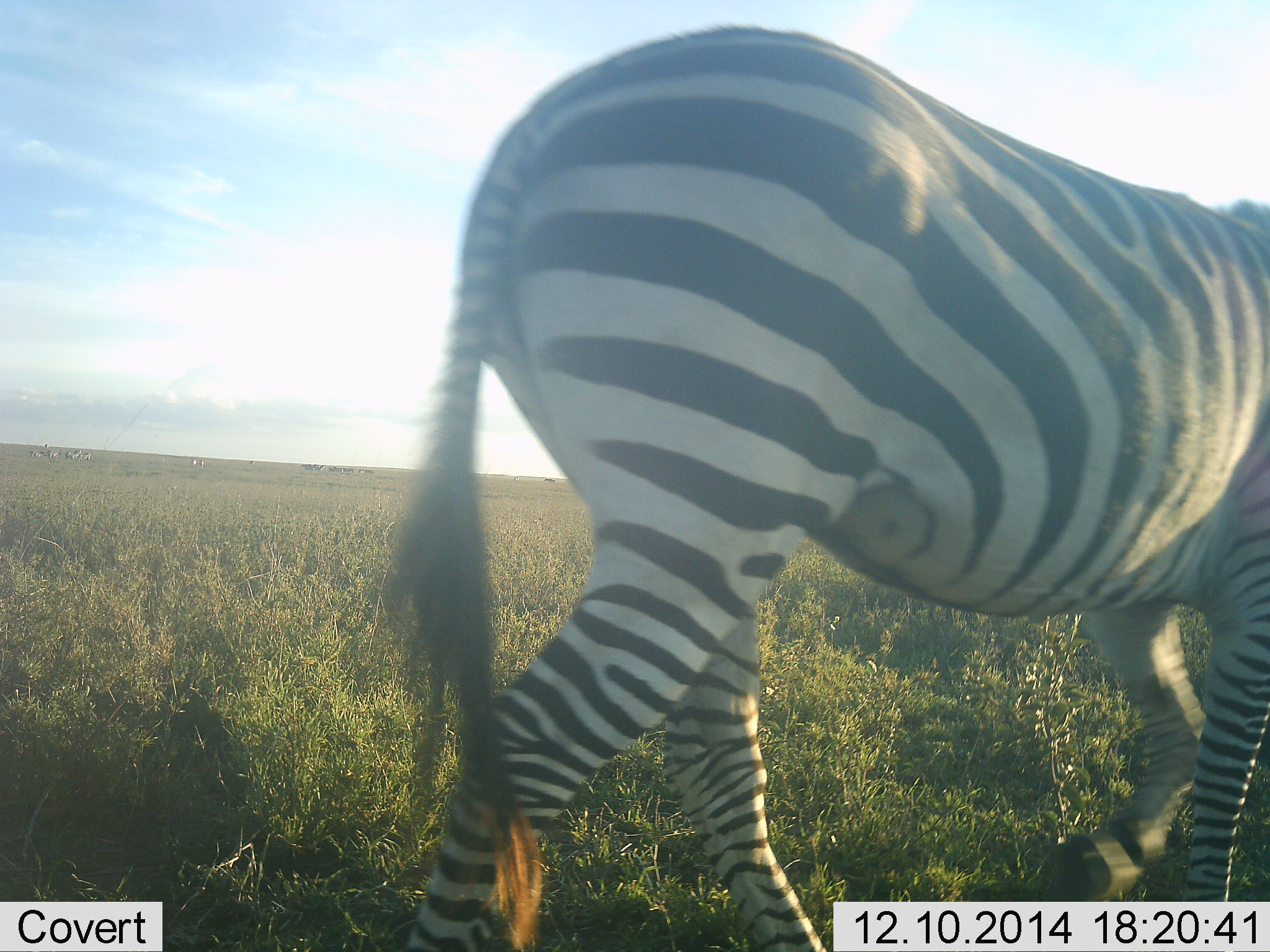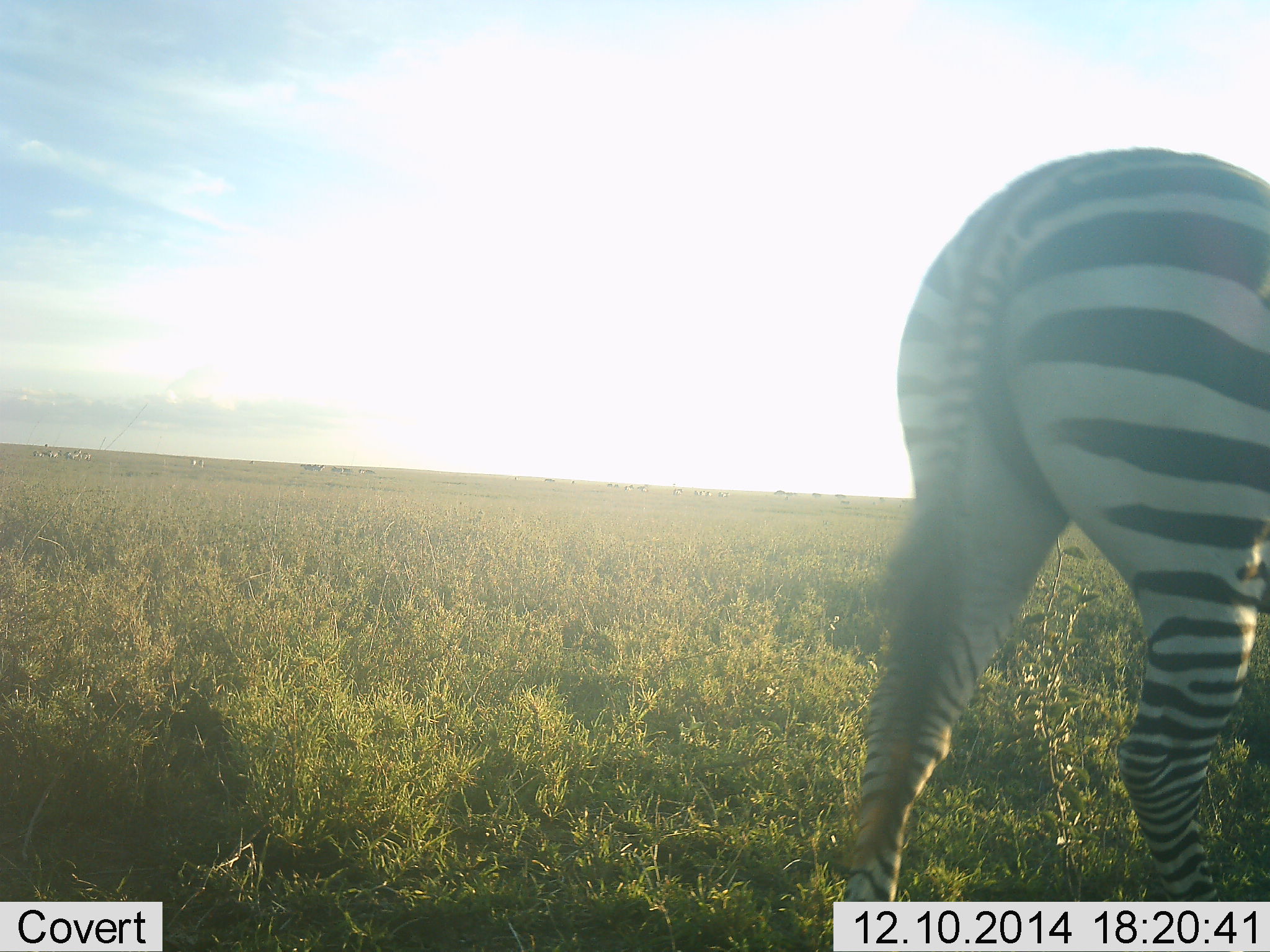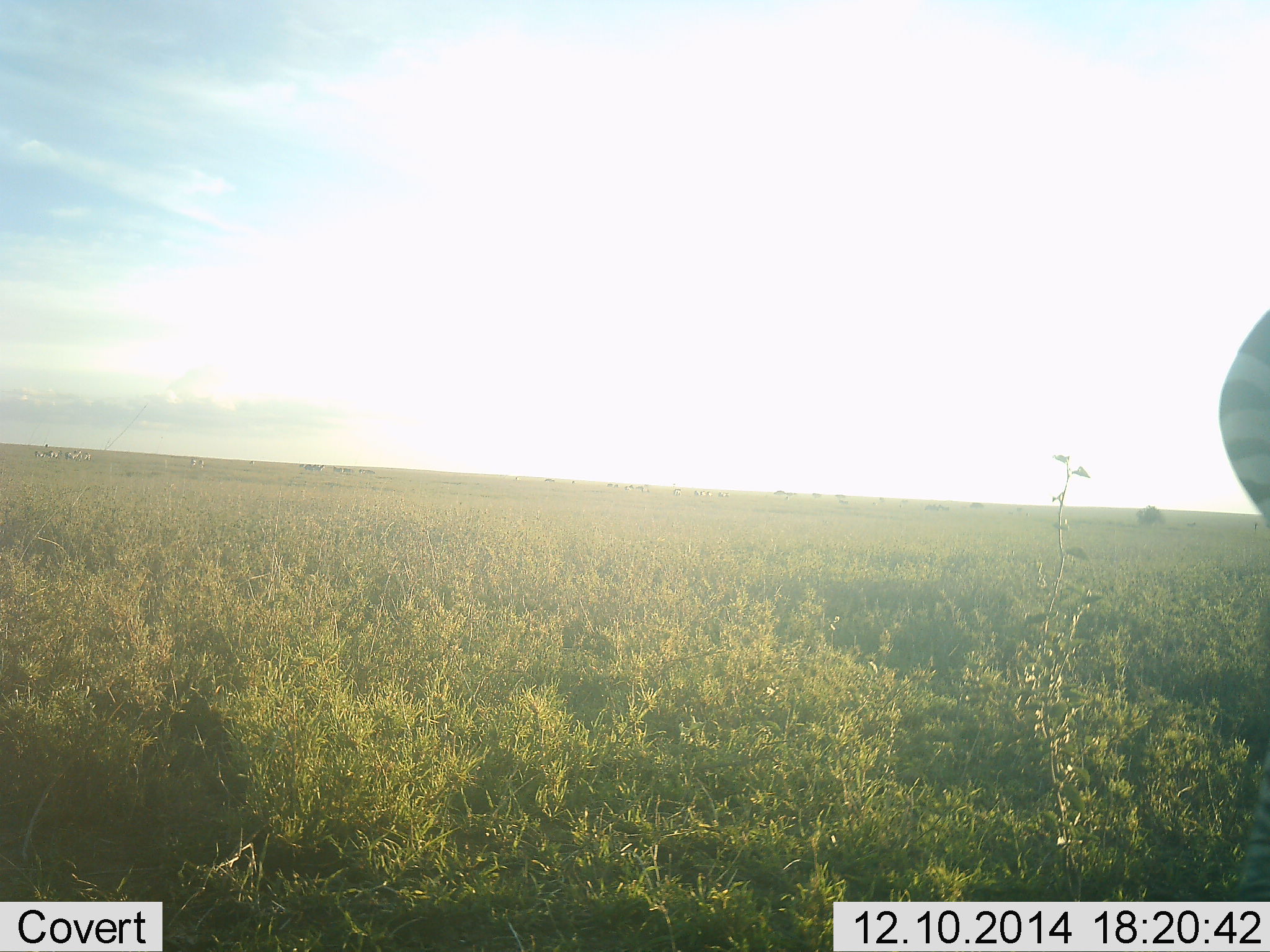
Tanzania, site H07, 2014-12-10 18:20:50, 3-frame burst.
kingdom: Animalia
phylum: Chordata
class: Mammalia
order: Perissodactyla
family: Equidae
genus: Equus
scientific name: Equus quagga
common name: plains zebra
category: zebra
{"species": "zebra (plains zebra) (Equus quagga)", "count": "1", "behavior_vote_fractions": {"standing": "10%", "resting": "0%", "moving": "100%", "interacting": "0%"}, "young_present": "0%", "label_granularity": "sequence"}